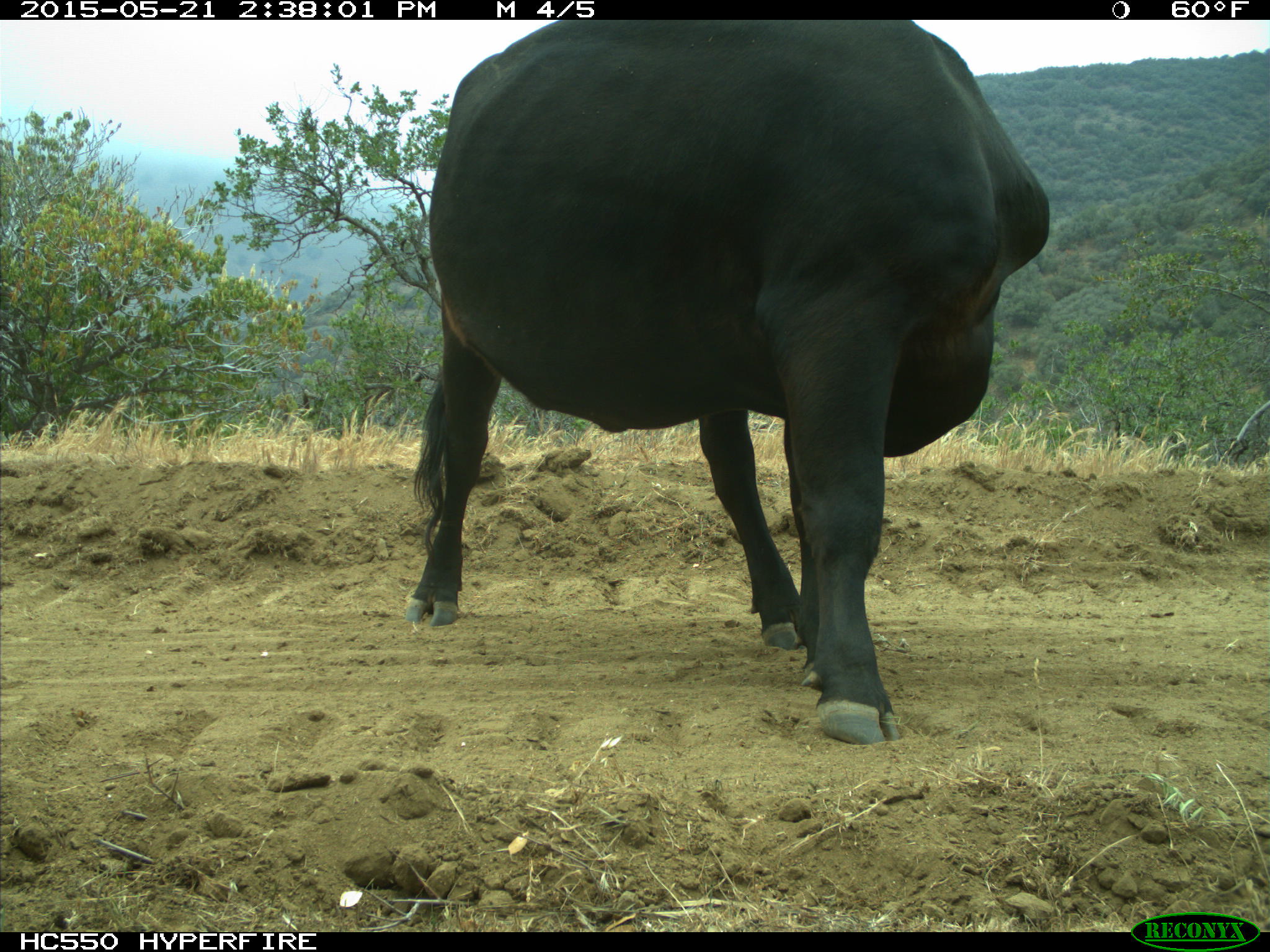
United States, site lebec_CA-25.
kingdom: Animalia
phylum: Chordata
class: Mammalia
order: Artiodactyla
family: Bovidae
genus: Bos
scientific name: Bos taurus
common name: domestic cow